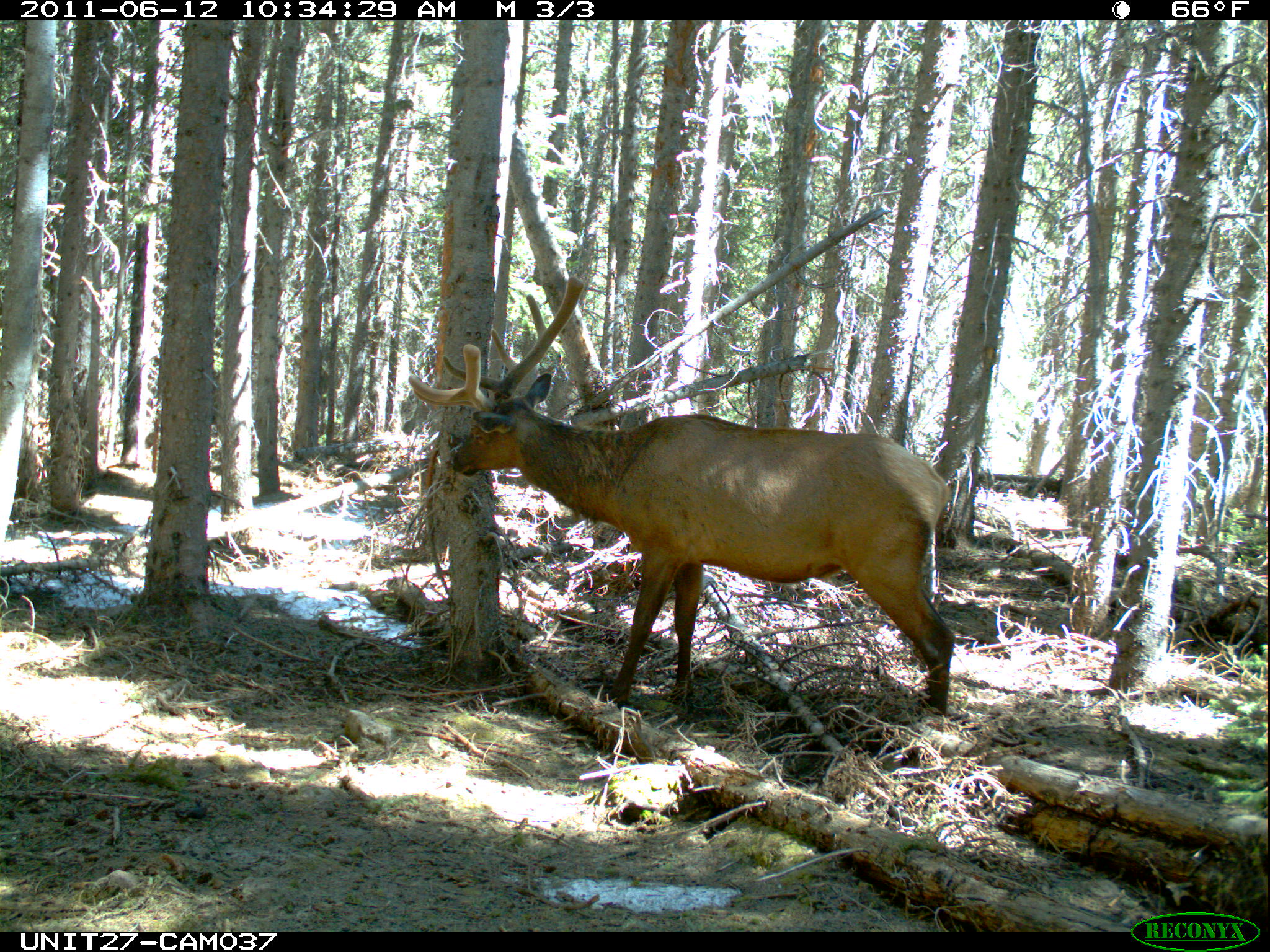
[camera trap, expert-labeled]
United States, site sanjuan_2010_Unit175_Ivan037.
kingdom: Animalia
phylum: Chordata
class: Mammalia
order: Artiodactyla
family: Cervidae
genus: Cervus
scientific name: Cervus elaphus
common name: red deer